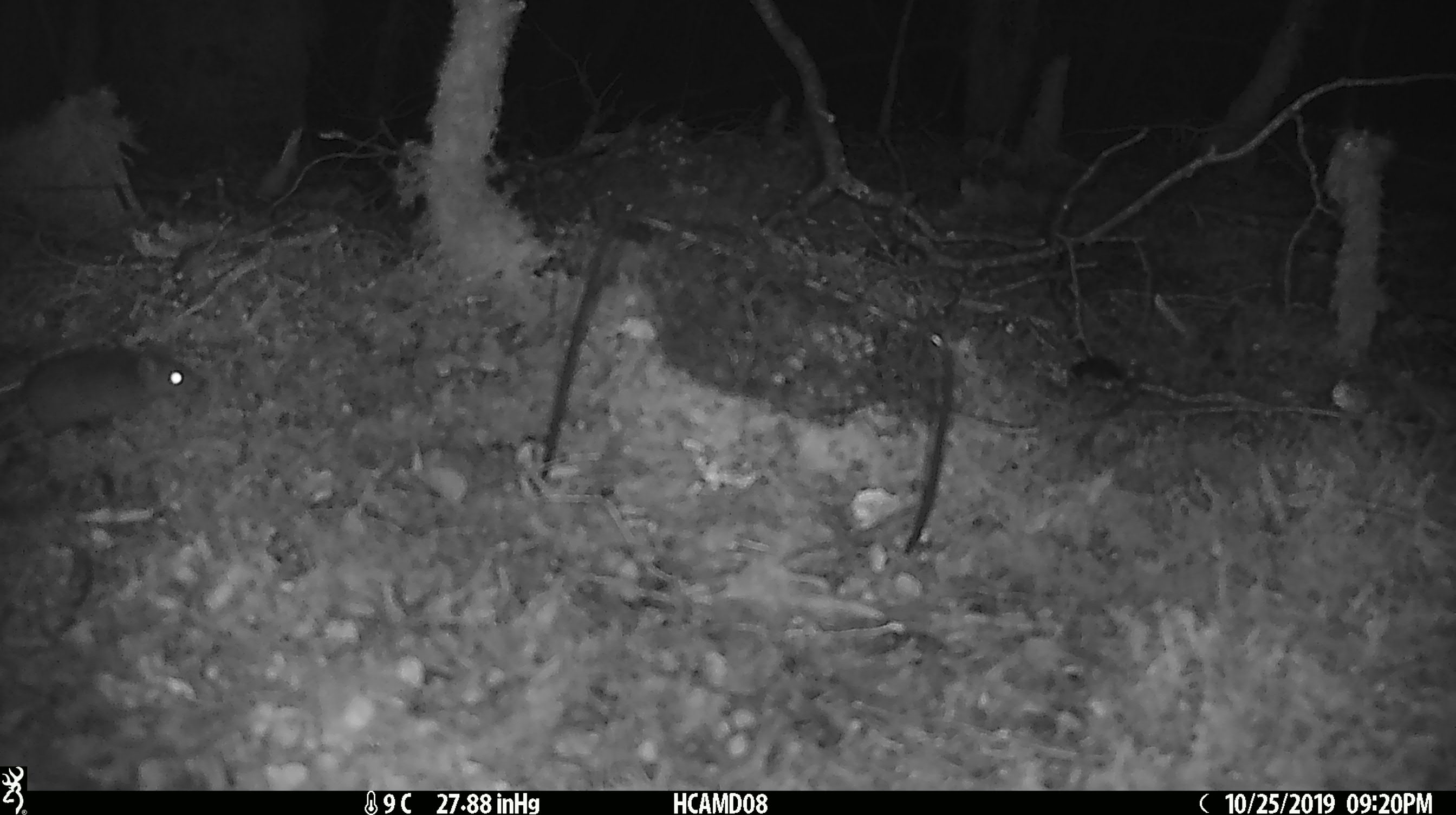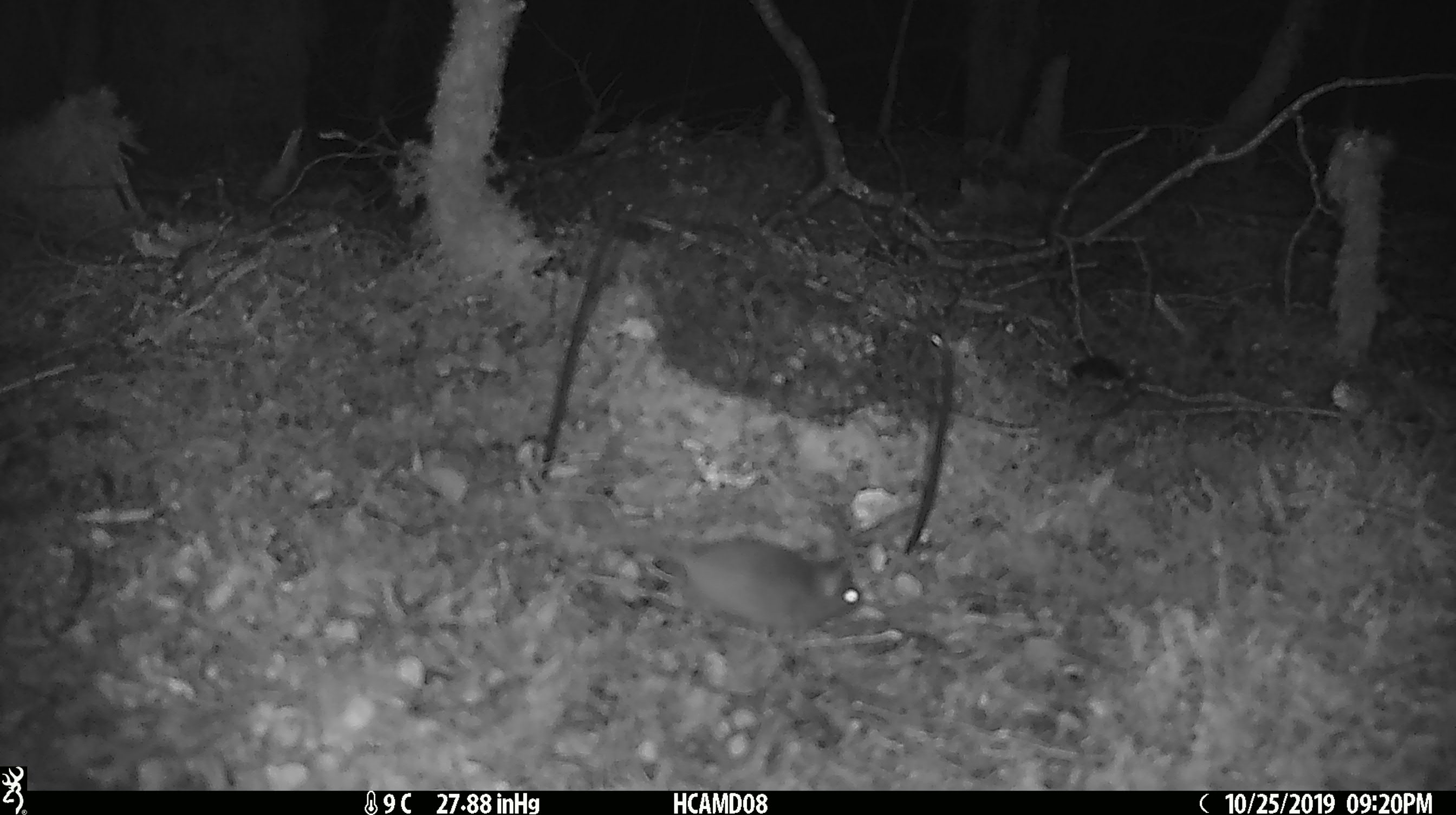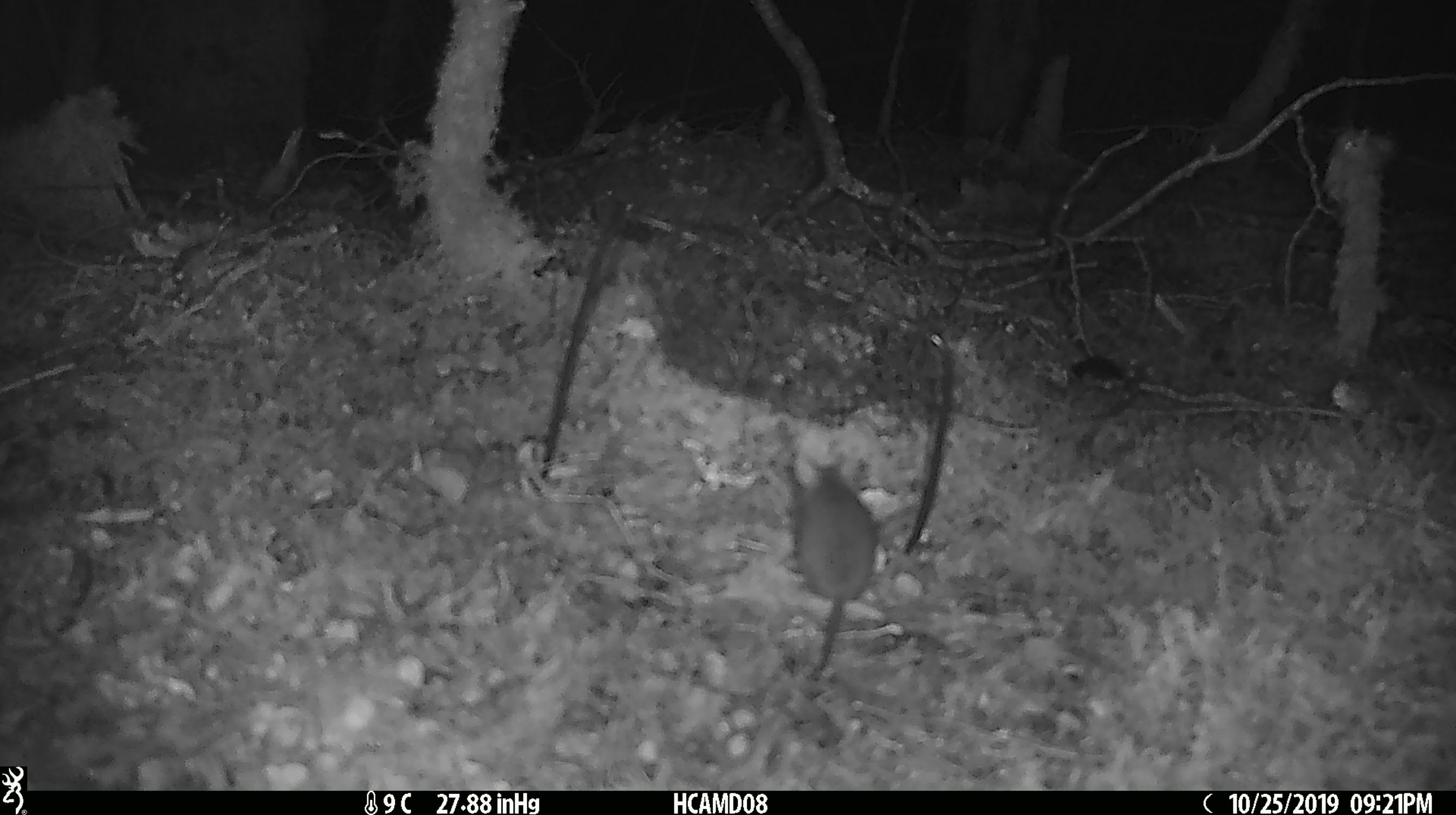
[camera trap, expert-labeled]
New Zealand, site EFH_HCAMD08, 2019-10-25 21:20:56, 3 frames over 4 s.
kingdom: Animalia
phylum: Chordata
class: Mammalia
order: Rodentia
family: Muridae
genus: Mus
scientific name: Mus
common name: mouse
Mouse (Mus).